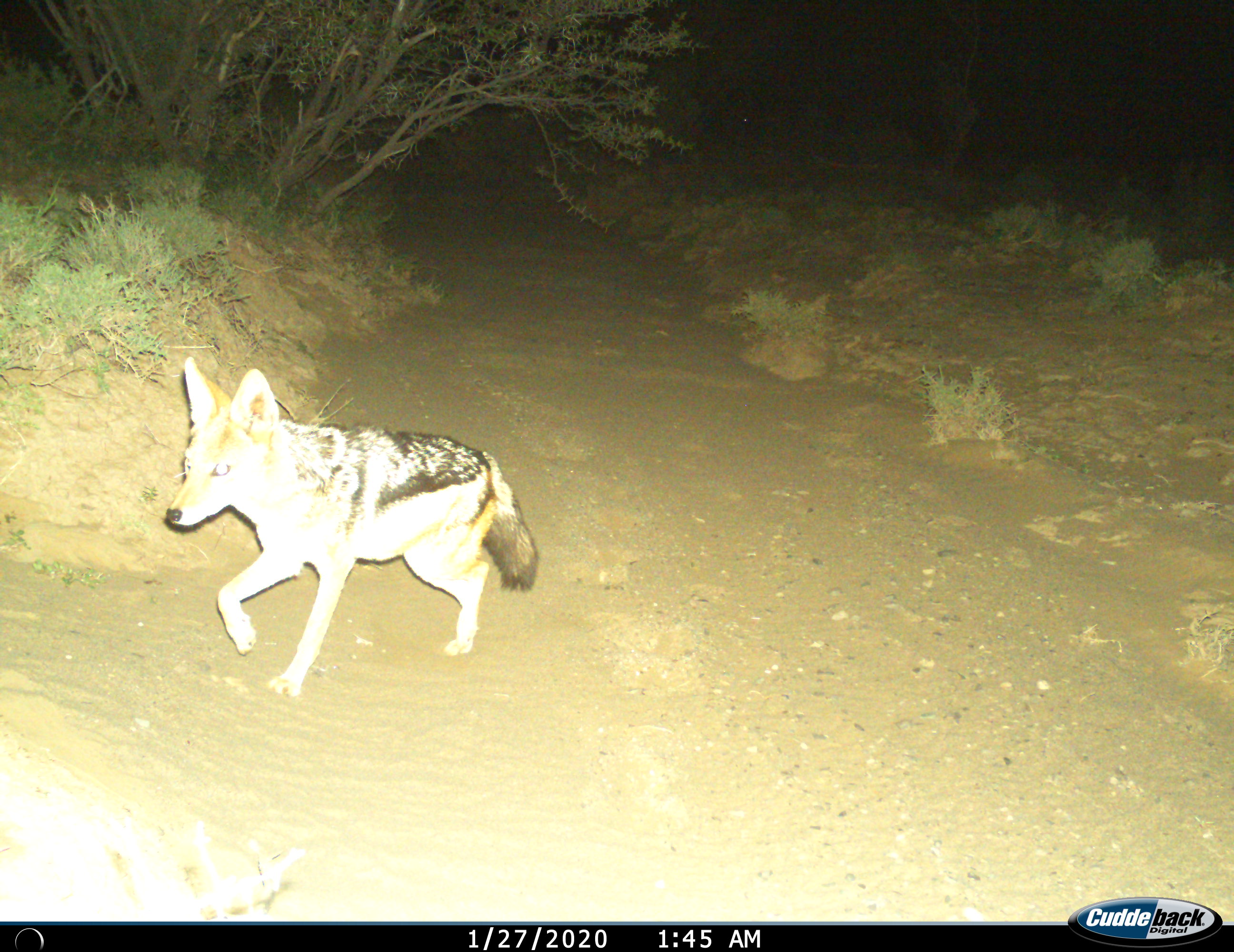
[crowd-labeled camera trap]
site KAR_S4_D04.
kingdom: Animalia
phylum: Chordata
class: Mammalia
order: Carnivora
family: Canidae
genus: Lupulella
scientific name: Lupulella mesomelas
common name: black-backed jackal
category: jackalblackbacked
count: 1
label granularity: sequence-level